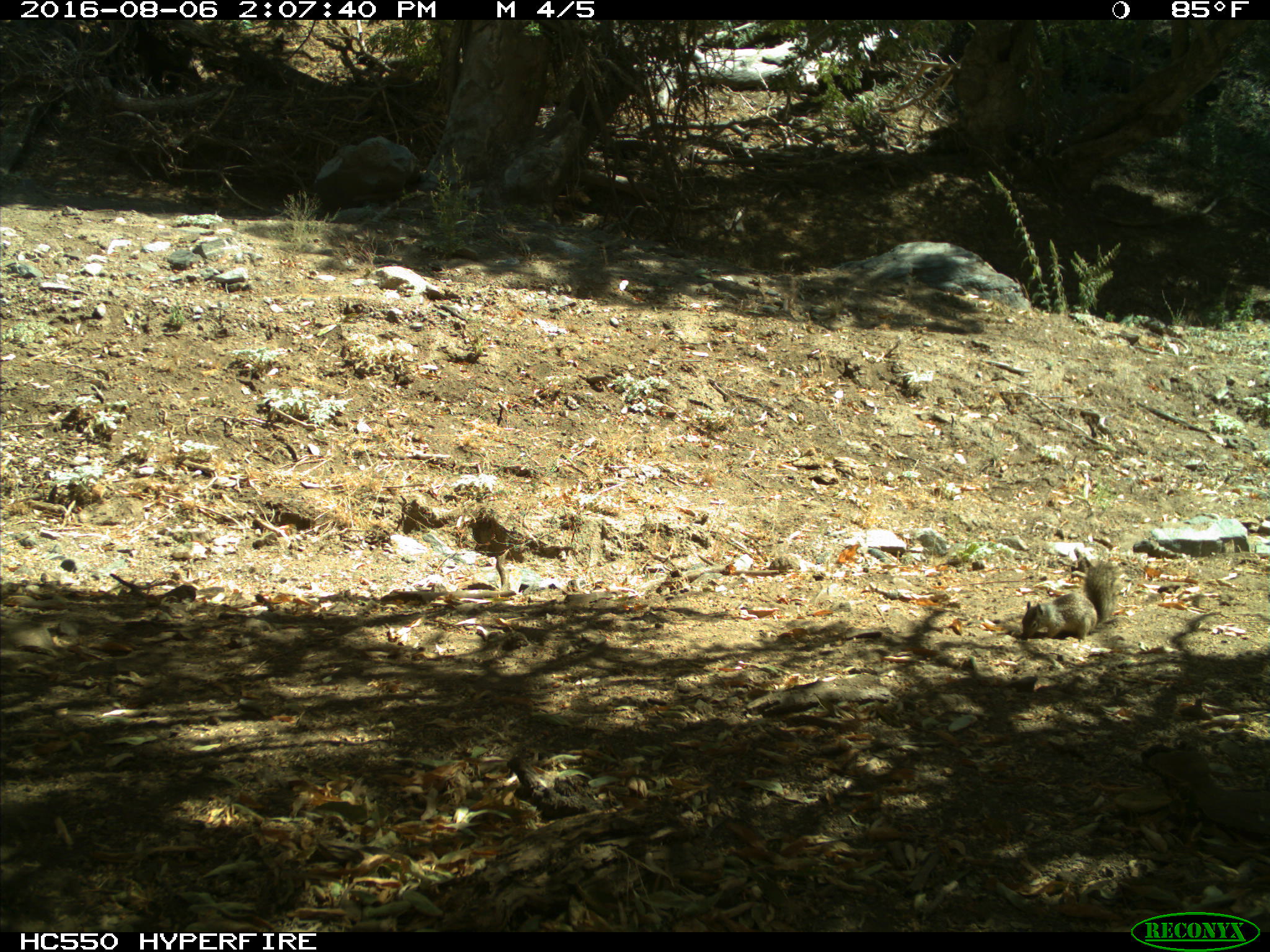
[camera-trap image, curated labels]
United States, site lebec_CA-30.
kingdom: Animalia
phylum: Chordata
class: Mammalia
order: Rodentia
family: Sciuridae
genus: Otospermophilus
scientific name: Otospermophilus beecheyi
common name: california ground squirrel